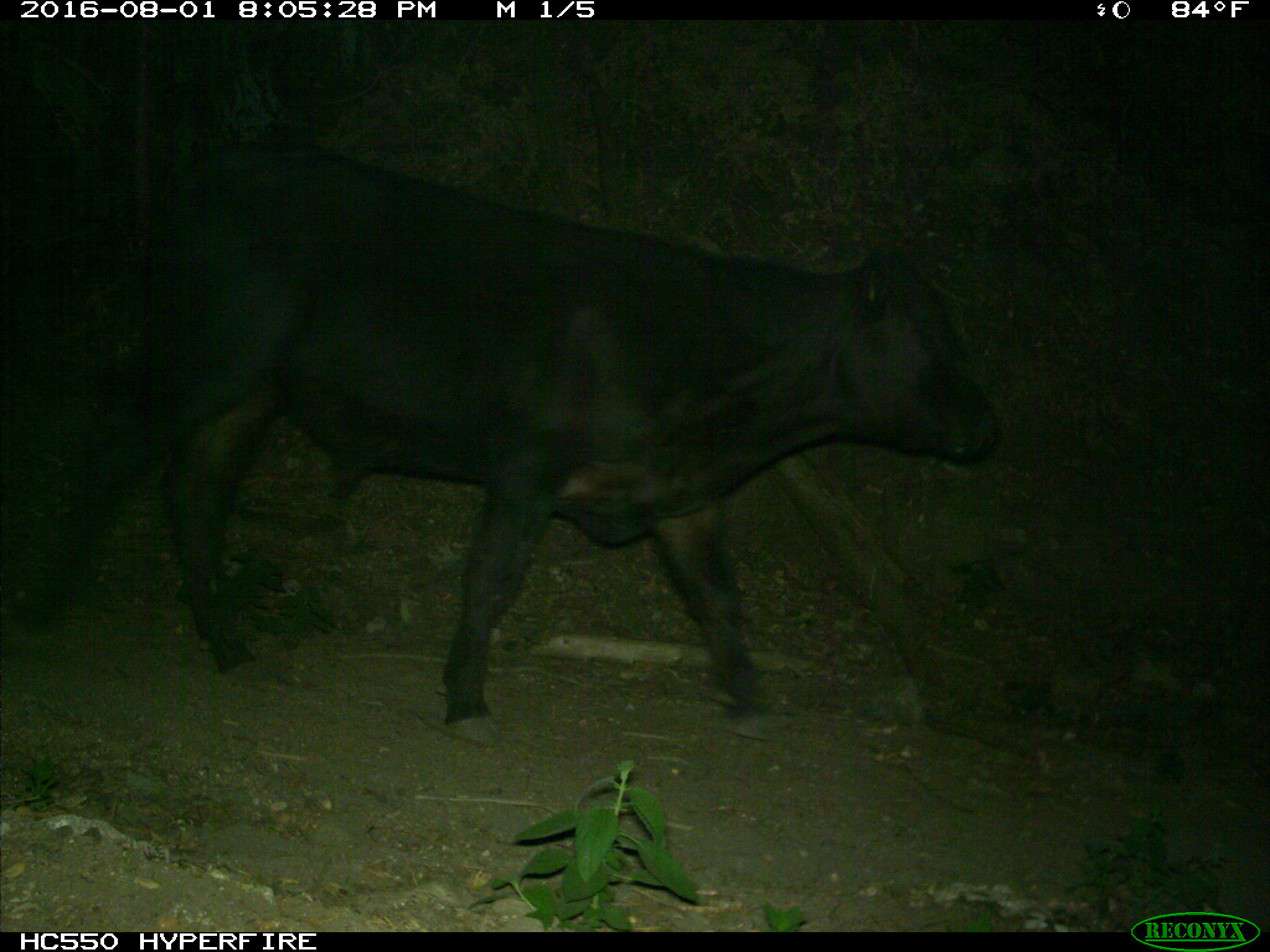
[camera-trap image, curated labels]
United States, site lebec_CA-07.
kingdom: Animalia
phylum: Chordata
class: Mammalia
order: Artiodactyla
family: Bovidae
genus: Bos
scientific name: Bos taurus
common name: domestic cow